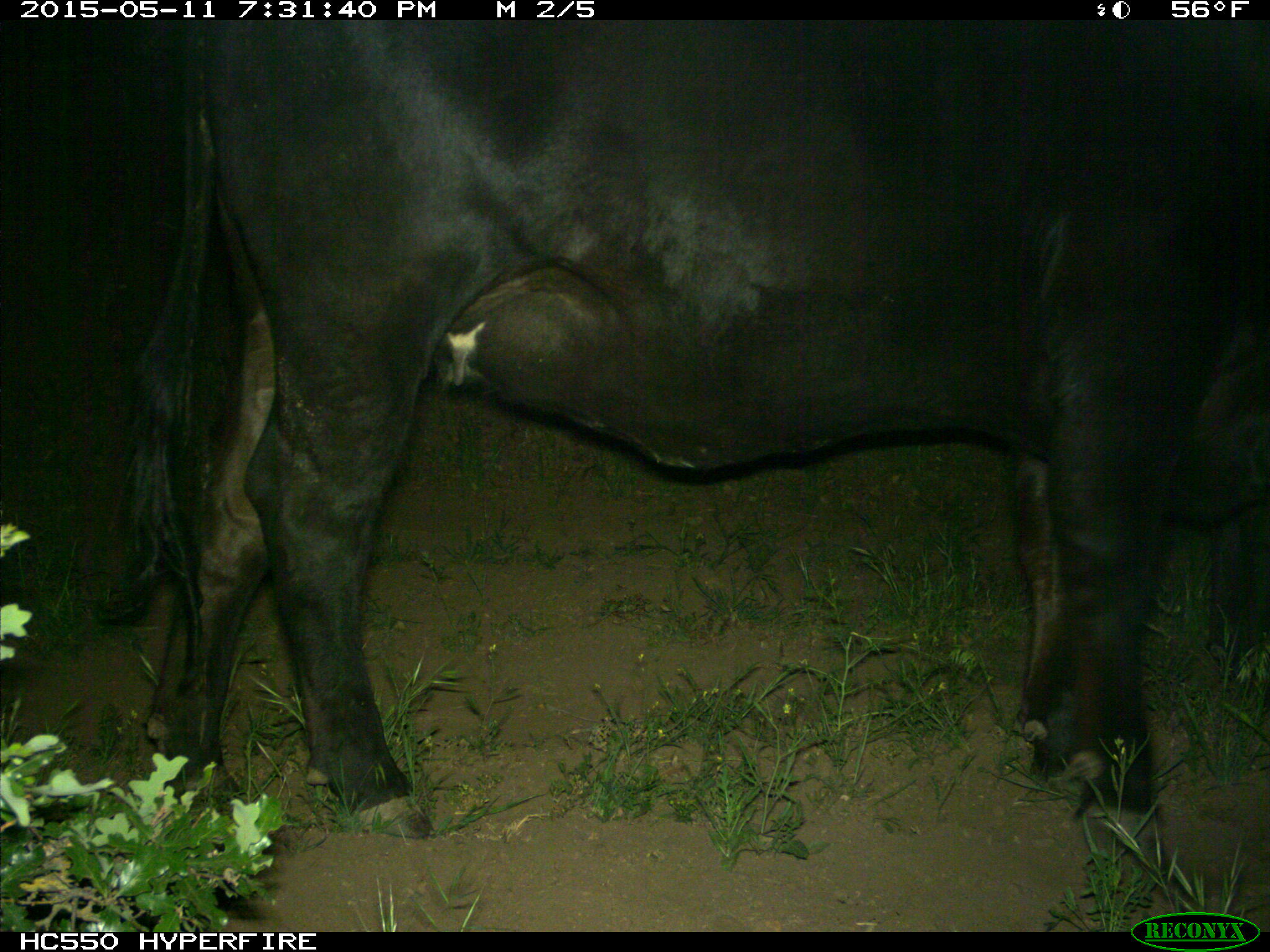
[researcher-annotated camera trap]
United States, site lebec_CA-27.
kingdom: Animalia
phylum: Chordata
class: Mammalia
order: Artiodactyla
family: Bovidae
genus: Bos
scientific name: Bos taurus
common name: domestic cow